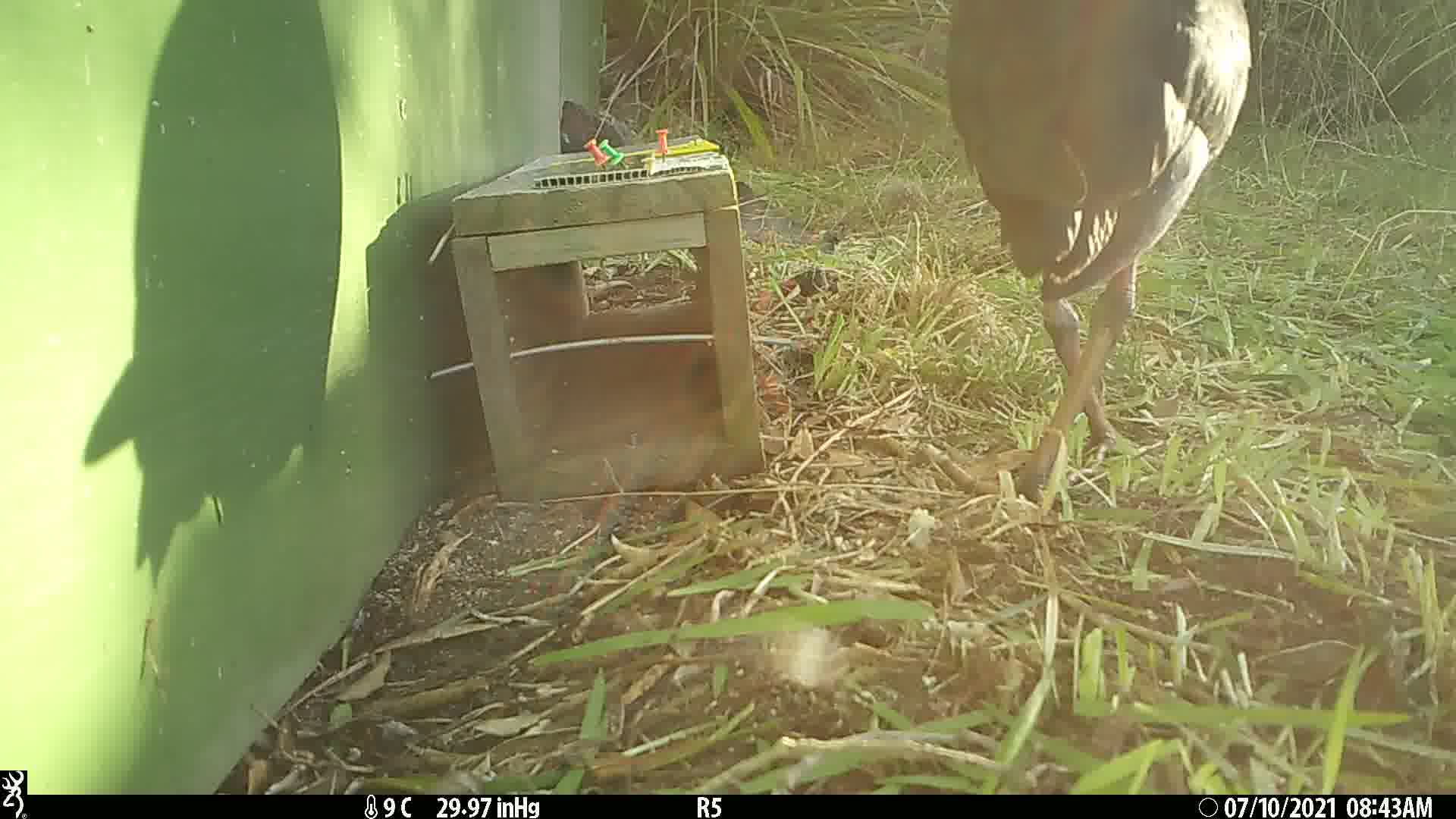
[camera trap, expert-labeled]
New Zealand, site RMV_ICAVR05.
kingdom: Animalia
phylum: Chordata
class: Aves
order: Gruiformes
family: Rallidae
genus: Porphyrio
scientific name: Porphyrio melanotus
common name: australasian swamphen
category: pukeko